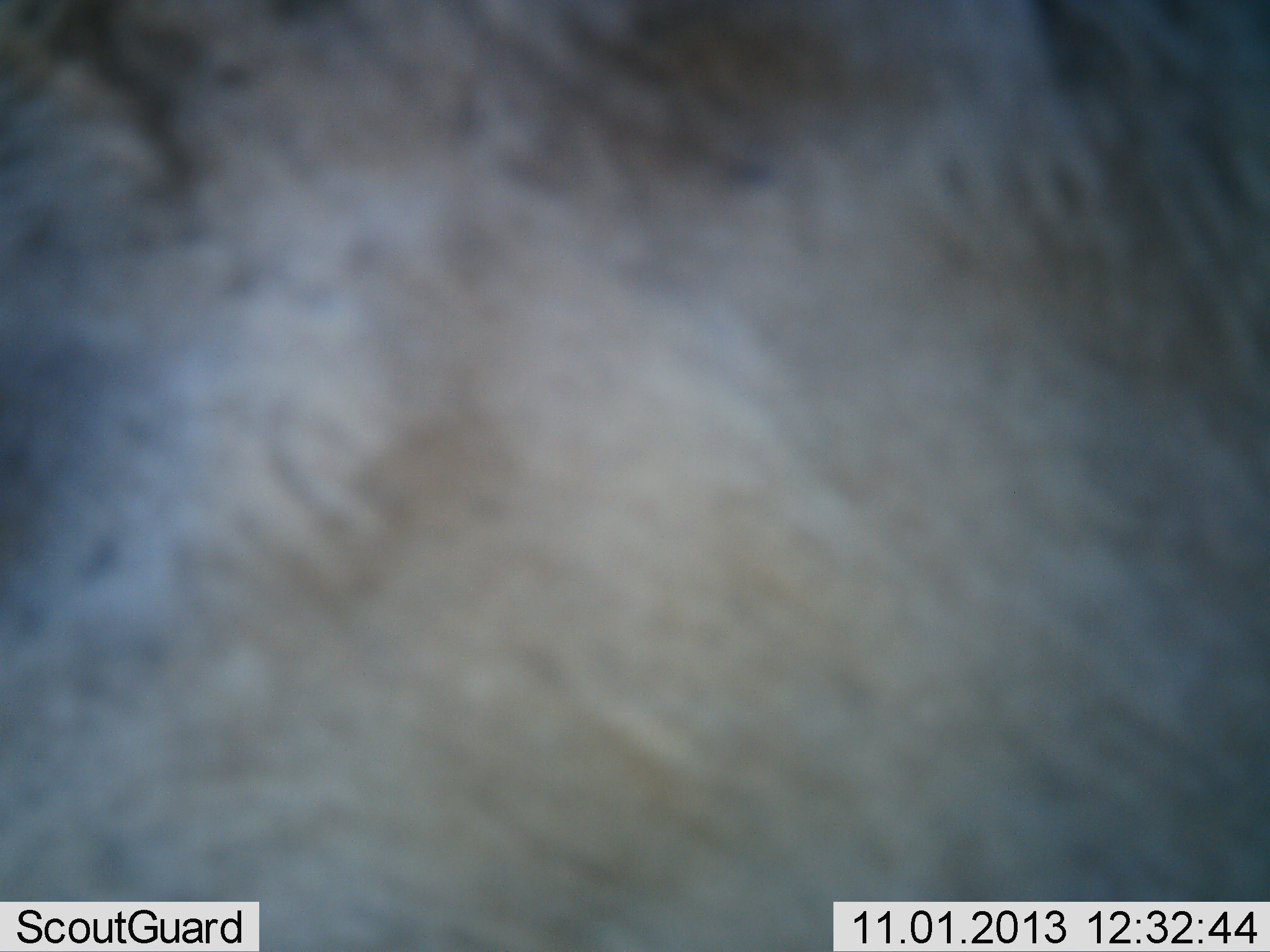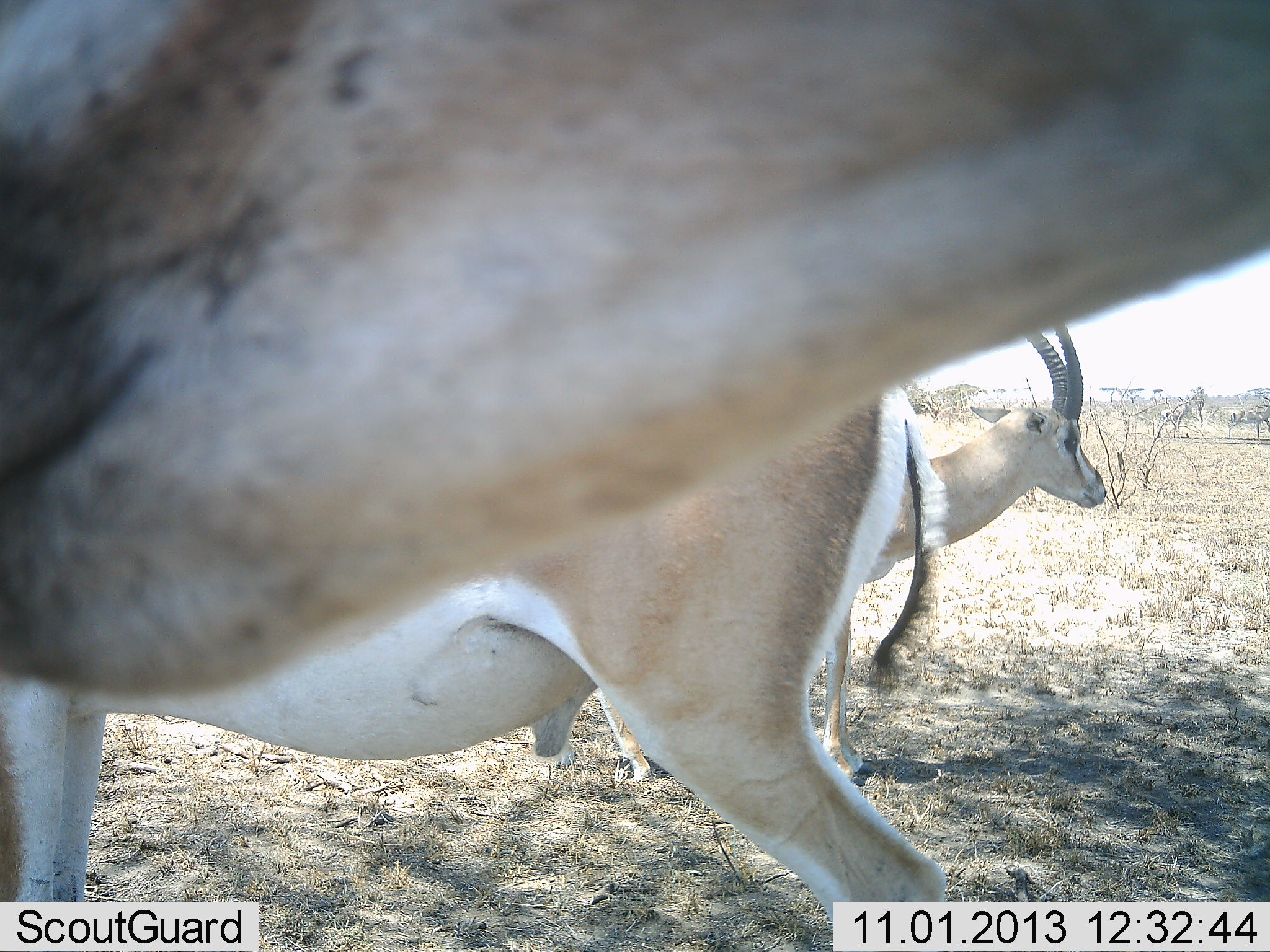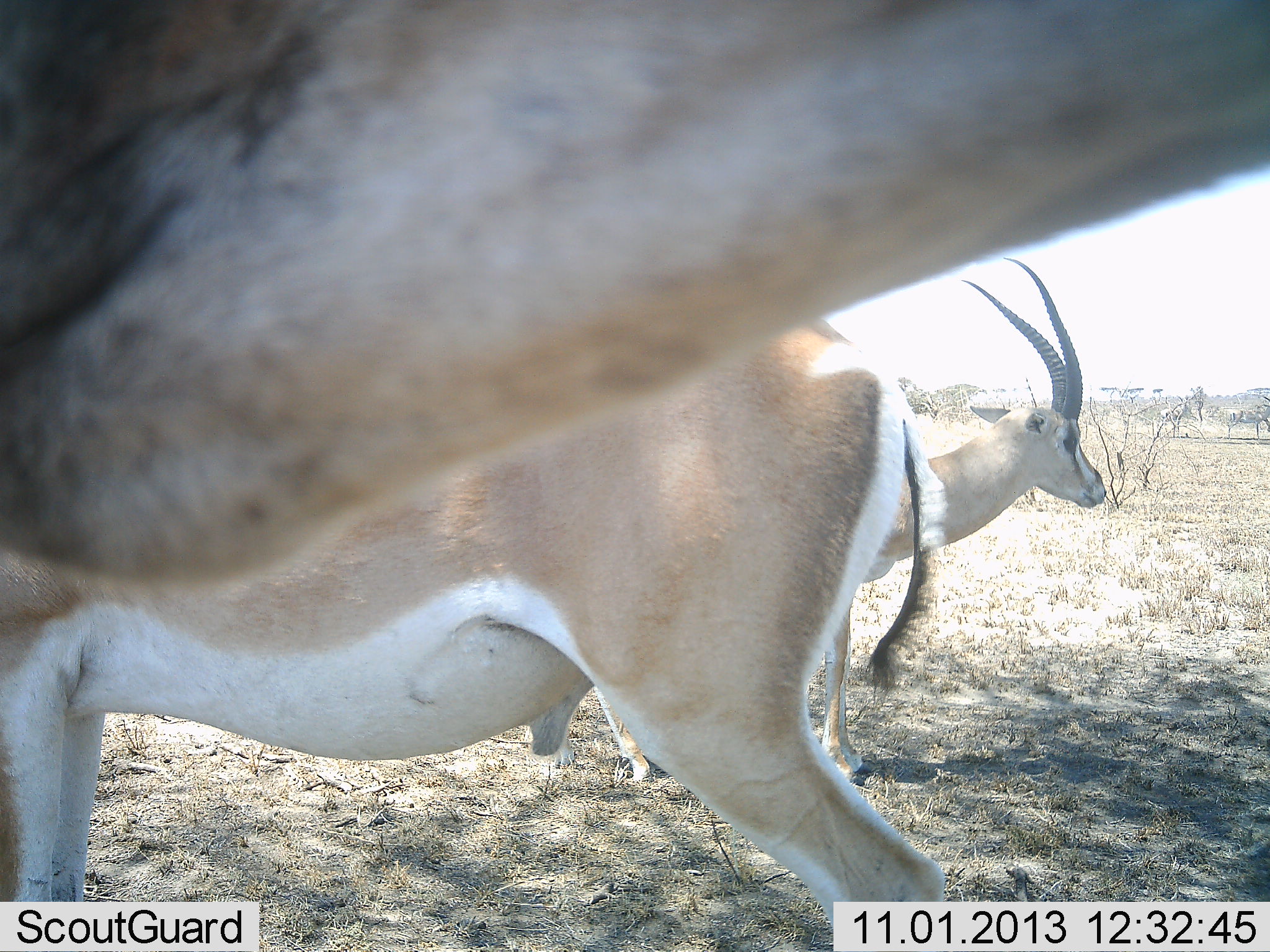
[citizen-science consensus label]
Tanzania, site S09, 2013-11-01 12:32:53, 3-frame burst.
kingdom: Animalia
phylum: Chordata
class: Mammalia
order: Artiodactyla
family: Bovidae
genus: Nanger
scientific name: Nanger granti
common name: grant's gazelle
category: gazellegrants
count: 3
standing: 80%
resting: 5%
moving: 45%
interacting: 0%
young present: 0%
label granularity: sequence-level